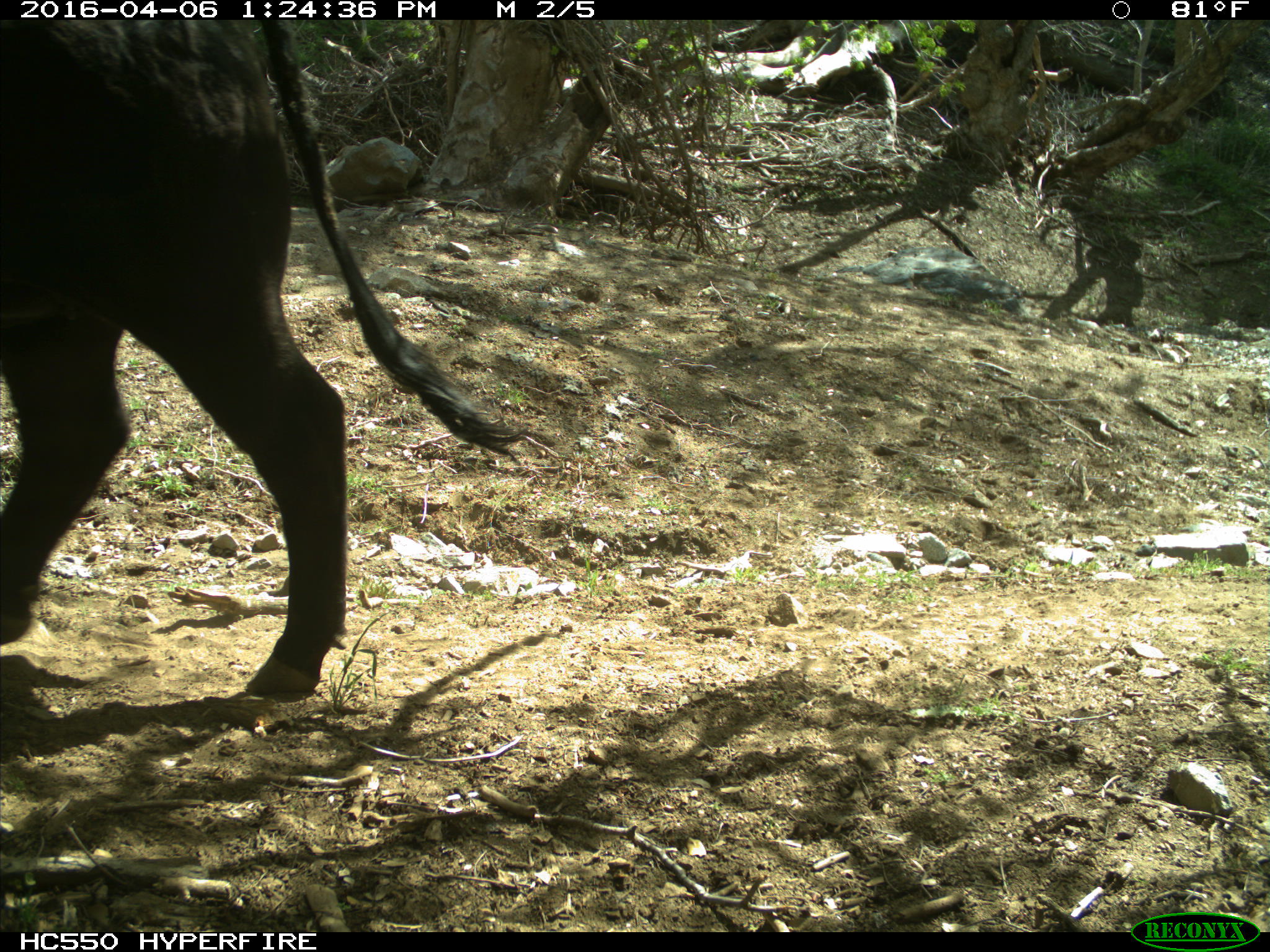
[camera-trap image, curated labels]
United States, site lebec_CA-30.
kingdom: Animalia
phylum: Chordata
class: Mammalia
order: Artiodactyla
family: Bovidae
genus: Bos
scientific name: Bos taurus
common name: domestic cow